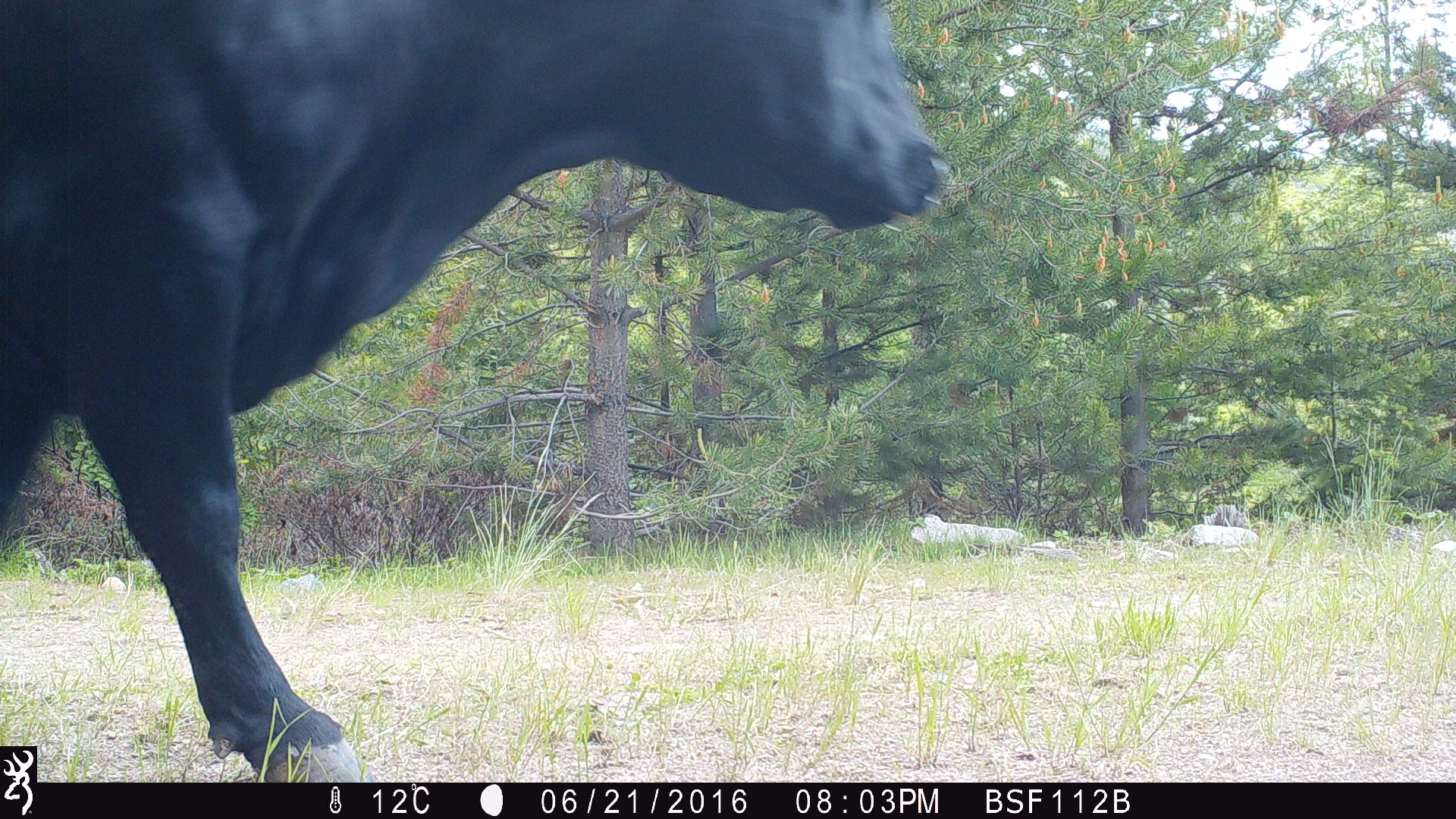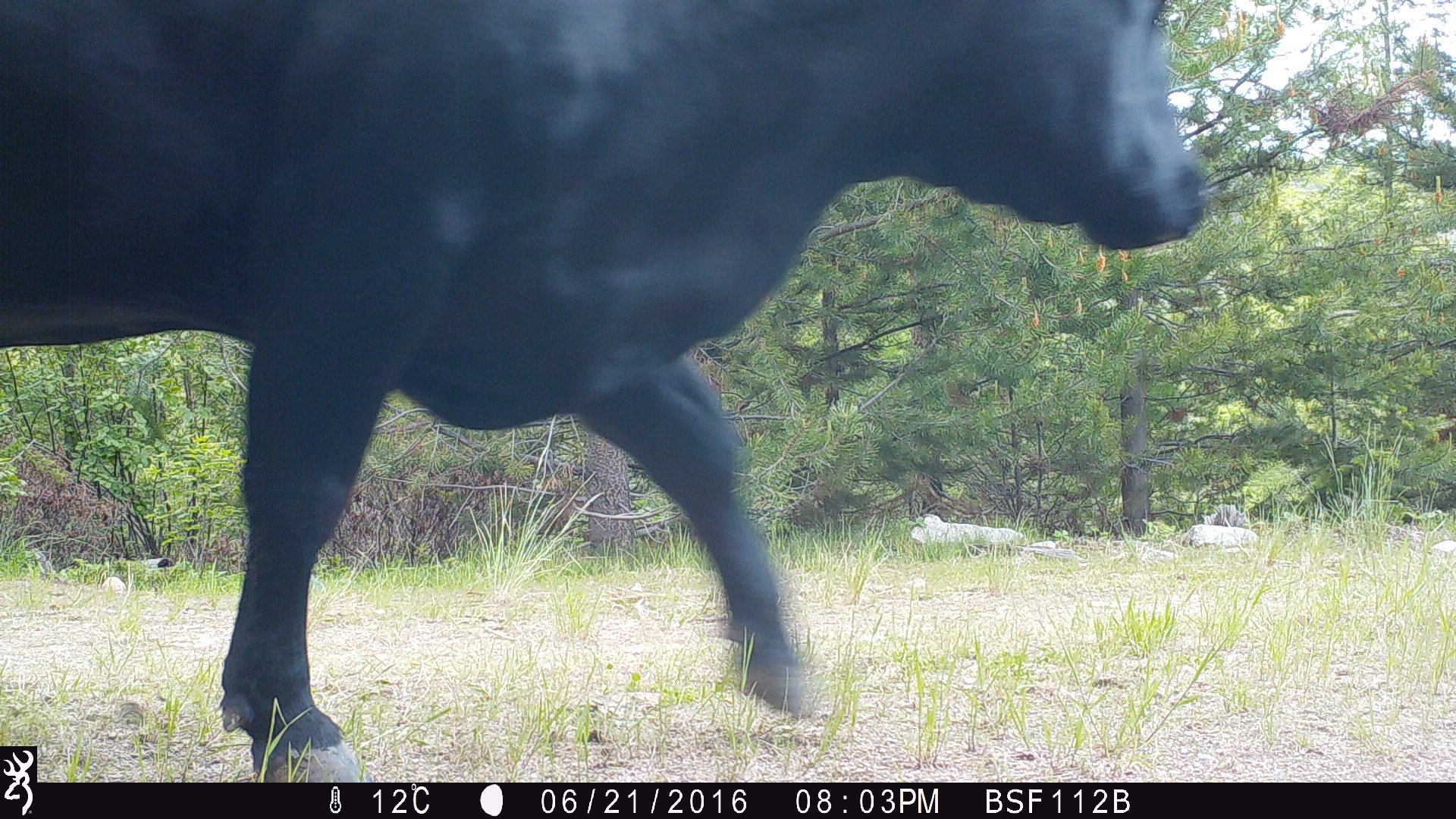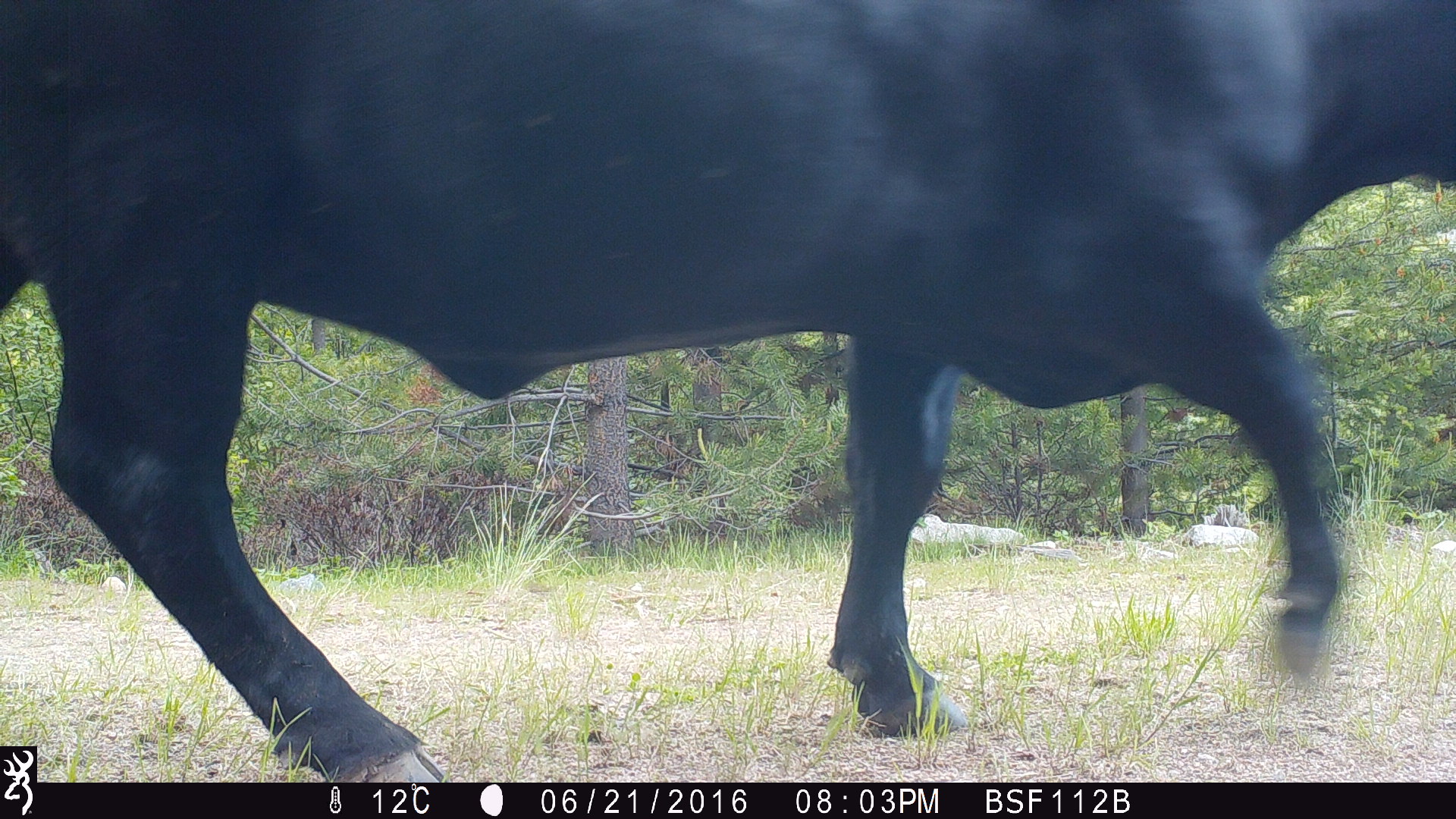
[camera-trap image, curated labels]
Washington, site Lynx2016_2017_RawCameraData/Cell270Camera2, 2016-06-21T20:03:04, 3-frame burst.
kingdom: Animalia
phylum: Chordata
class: Mammalia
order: Artiodactyla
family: Bovidae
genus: Bos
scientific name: Bos taurus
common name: domestic cattle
Domestic cattle (Bos taurus). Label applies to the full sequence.